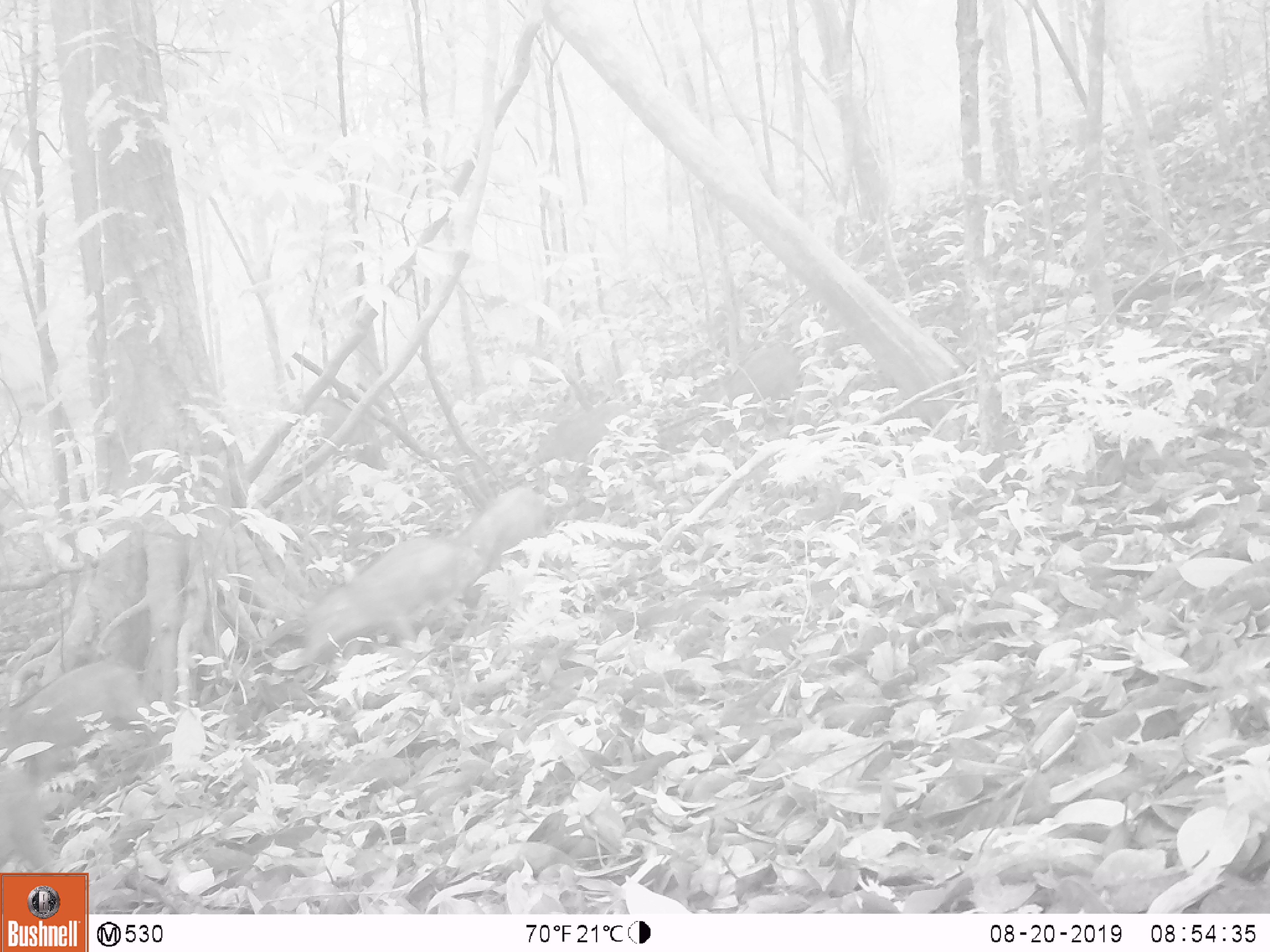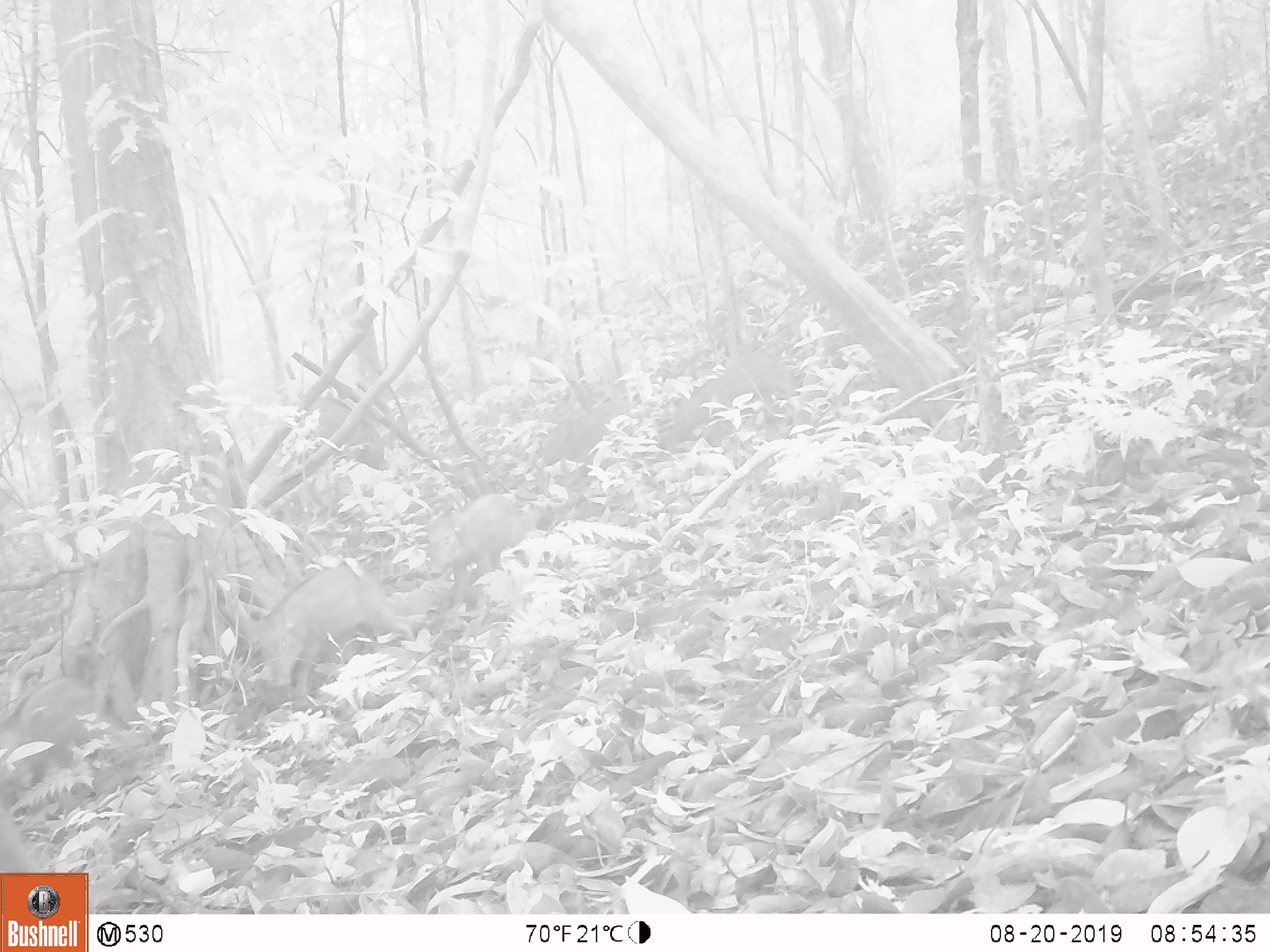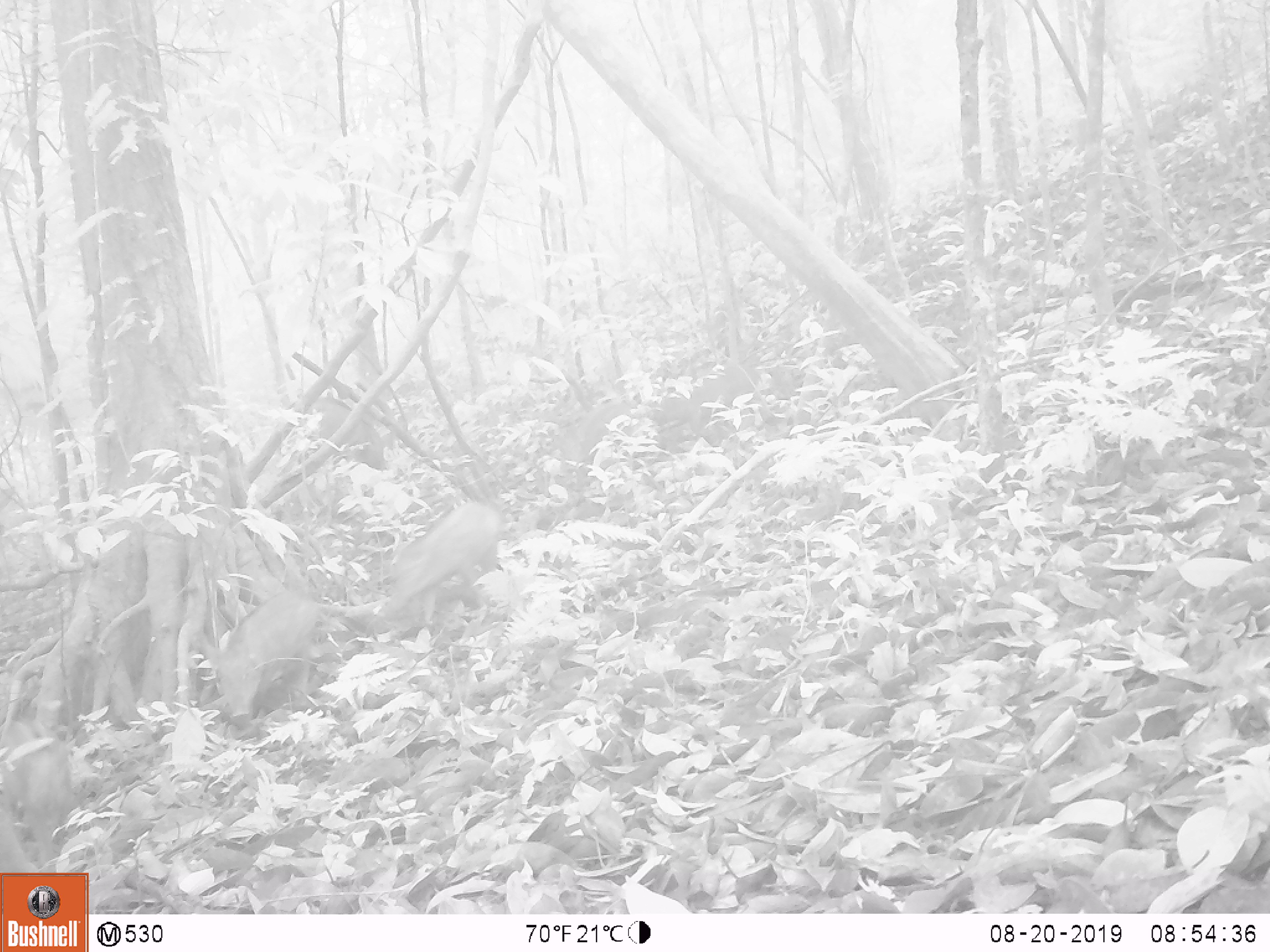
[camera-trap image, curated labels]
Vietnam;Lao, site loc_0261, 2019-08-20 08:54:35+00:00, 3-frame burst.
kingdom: Animalia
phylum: Chordata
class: Mammalia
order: Artiodactyla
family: Suidae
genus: Sus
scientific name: Sus scrofa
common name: eurasian wild pig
Eurasian wild pig (Sus scrofa). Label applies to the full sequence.